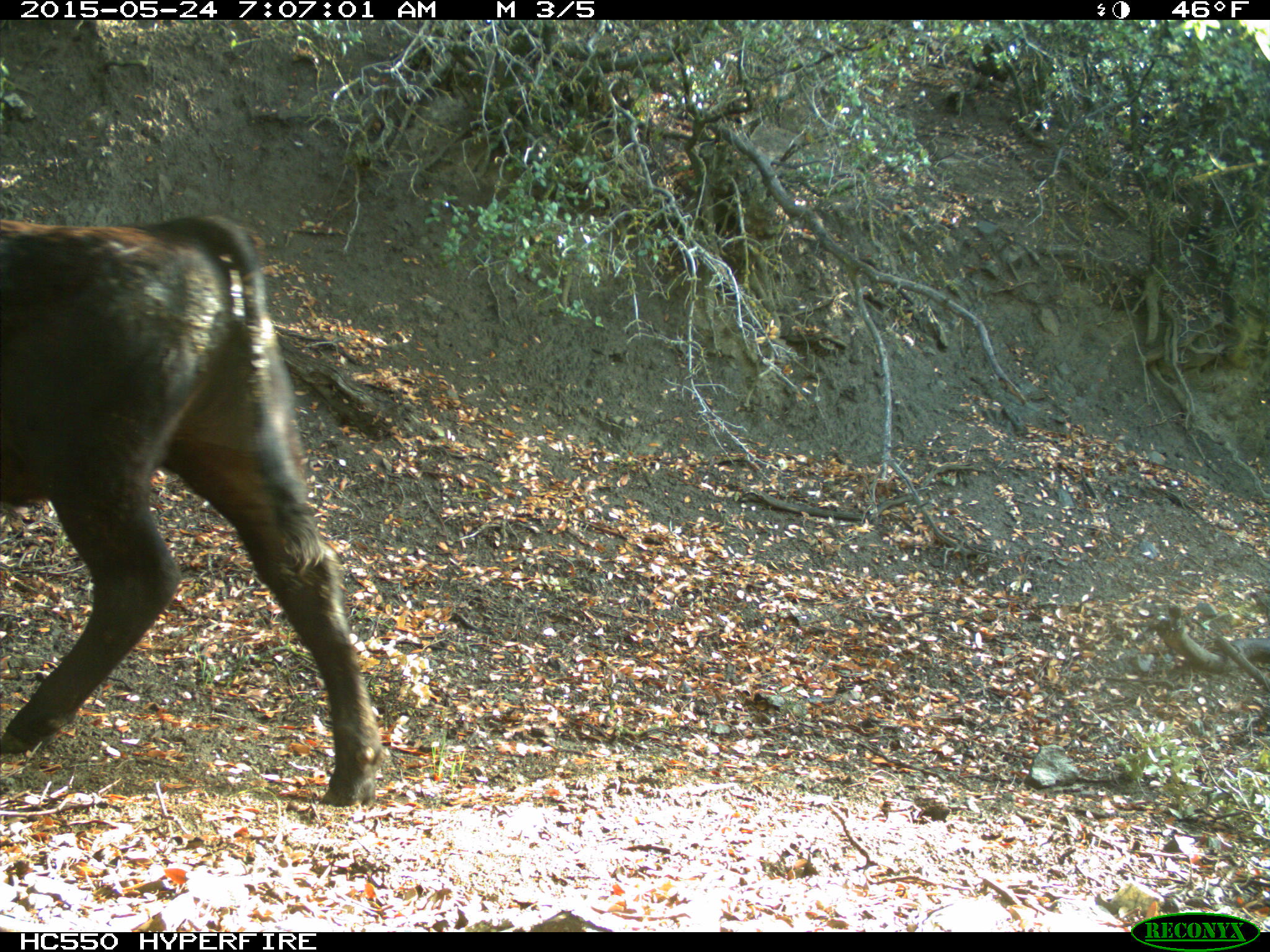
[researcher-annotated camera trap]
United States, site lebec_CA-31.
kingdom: Animalia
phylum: Chordata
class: Mammalia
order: Artiodactyla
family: Bovidae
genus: Bos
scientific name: Bos taurus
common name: domestic cow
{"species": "Bos taurus (domestic cow)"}